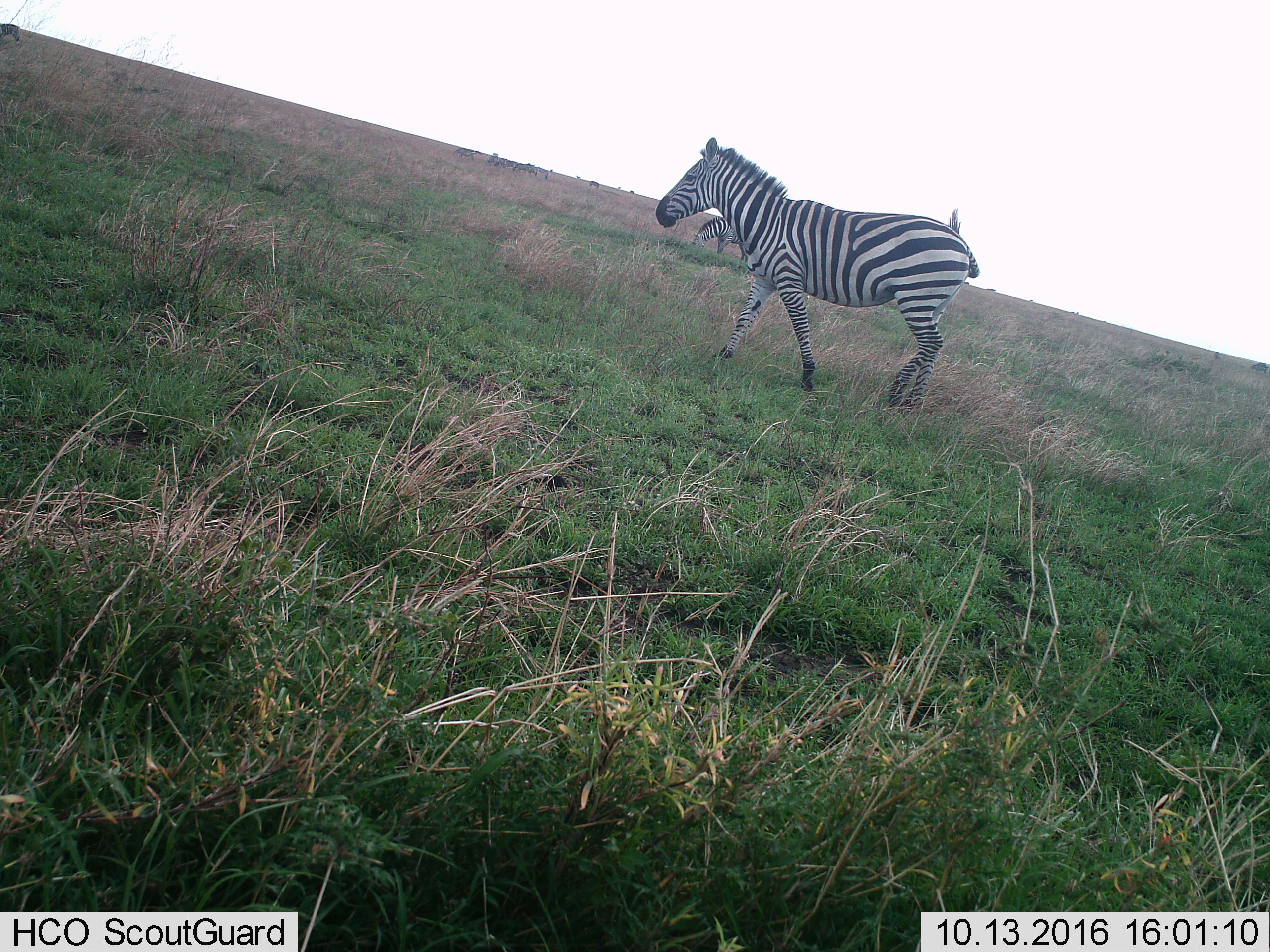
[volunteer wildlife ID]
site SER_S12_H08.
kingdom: Animalia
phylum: Chordata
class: Mammalia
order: Perissodactyla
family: Equidae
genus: Equus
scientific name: Equus quagga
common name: plains zebra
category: zebraplains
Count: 2.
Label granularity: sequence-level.